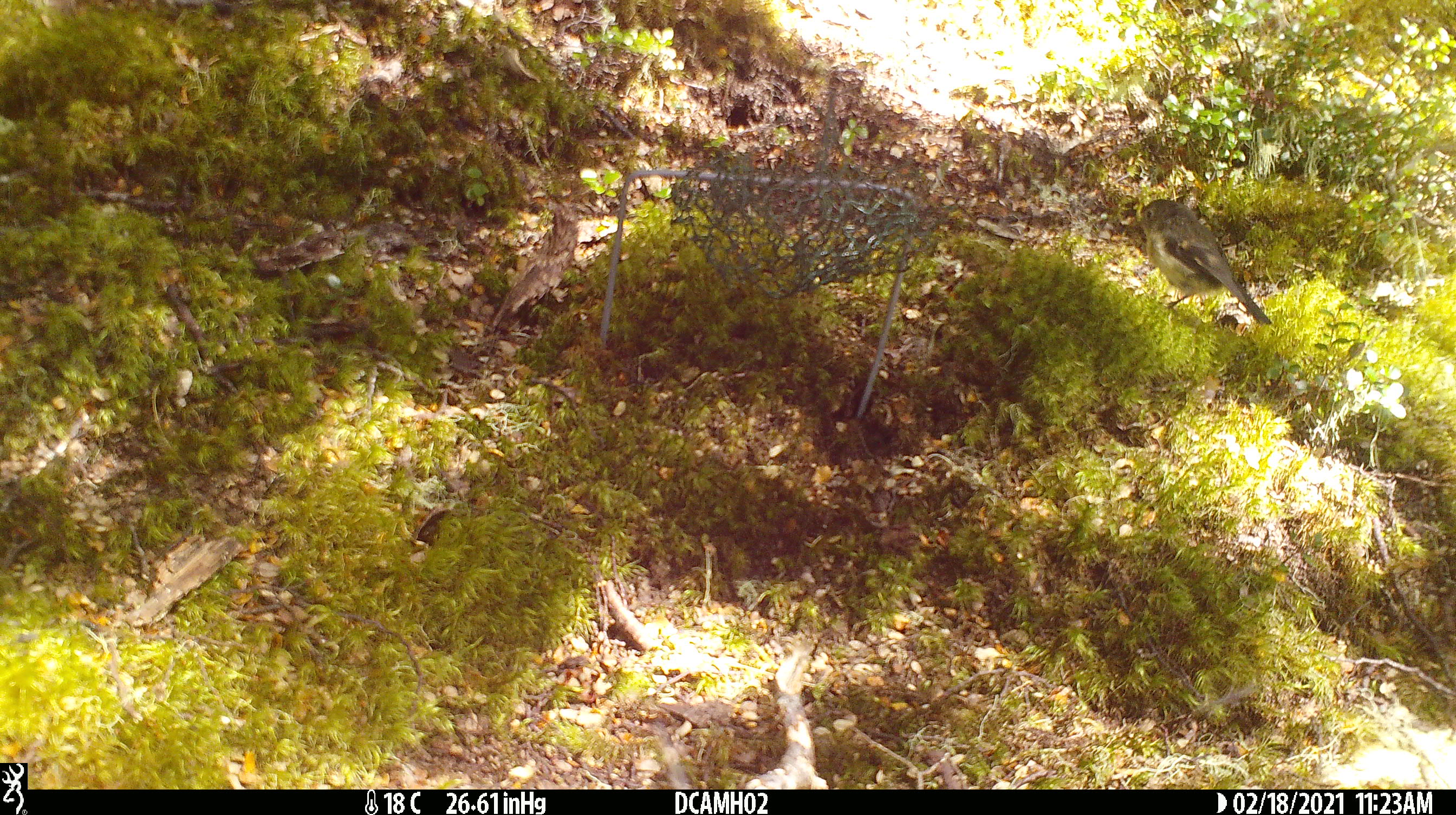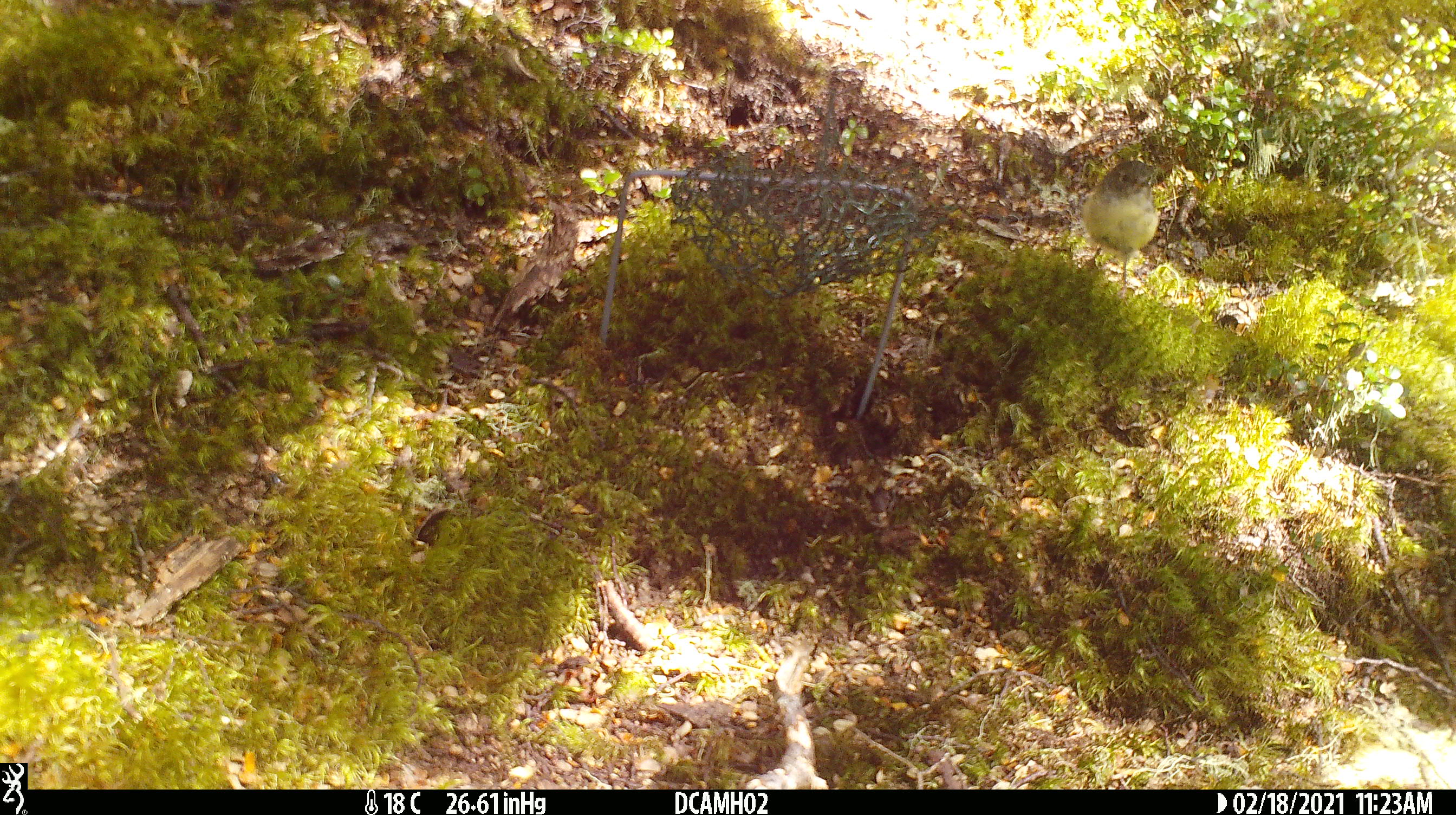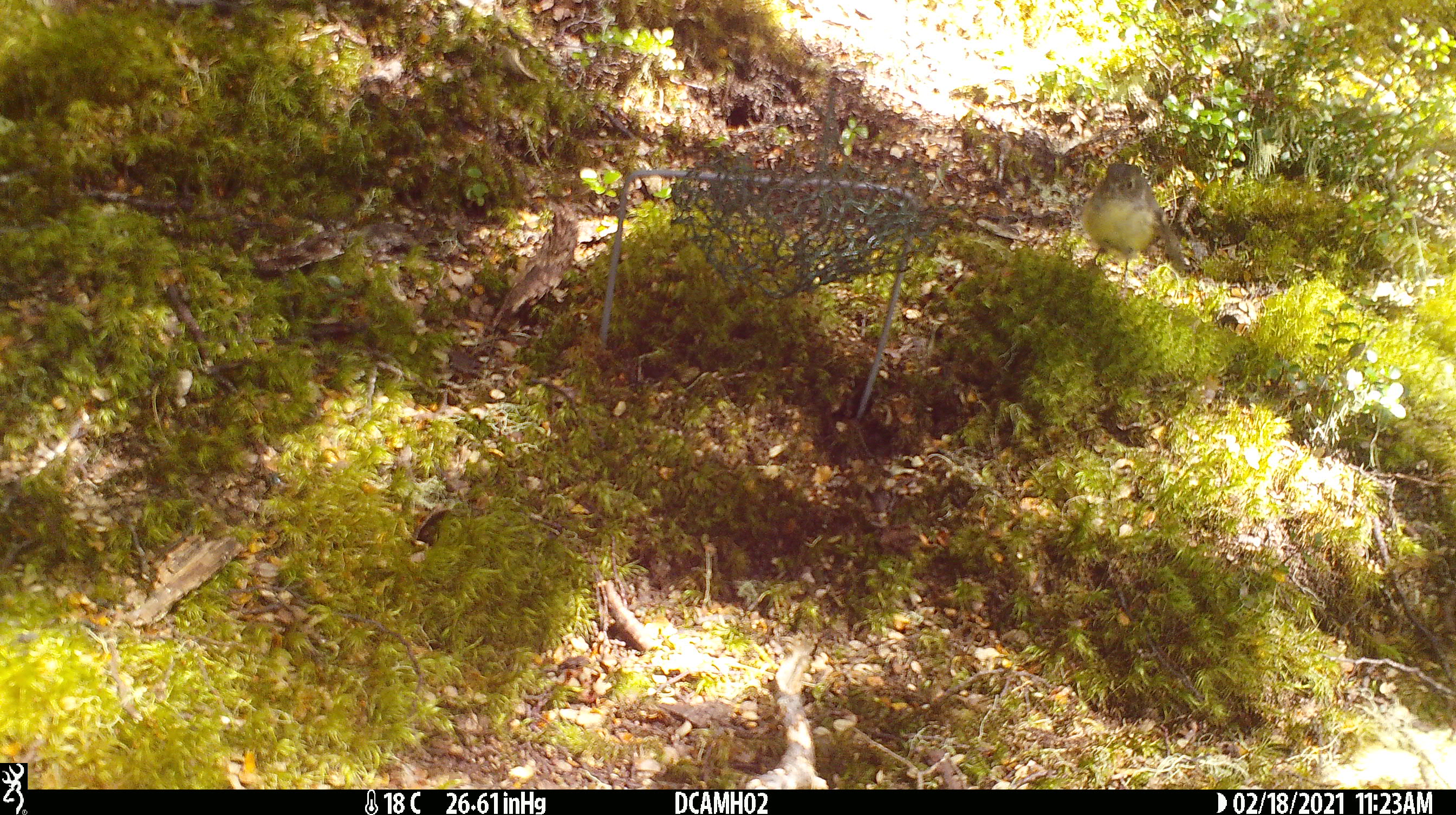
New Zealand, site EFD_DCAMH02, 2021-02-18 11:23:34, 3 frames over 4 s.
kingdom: Animalia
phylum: Chordata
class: Aves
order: Passeriformes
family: Petroicidae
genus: Petroica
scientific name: Petroica macrocephala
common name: tomtit